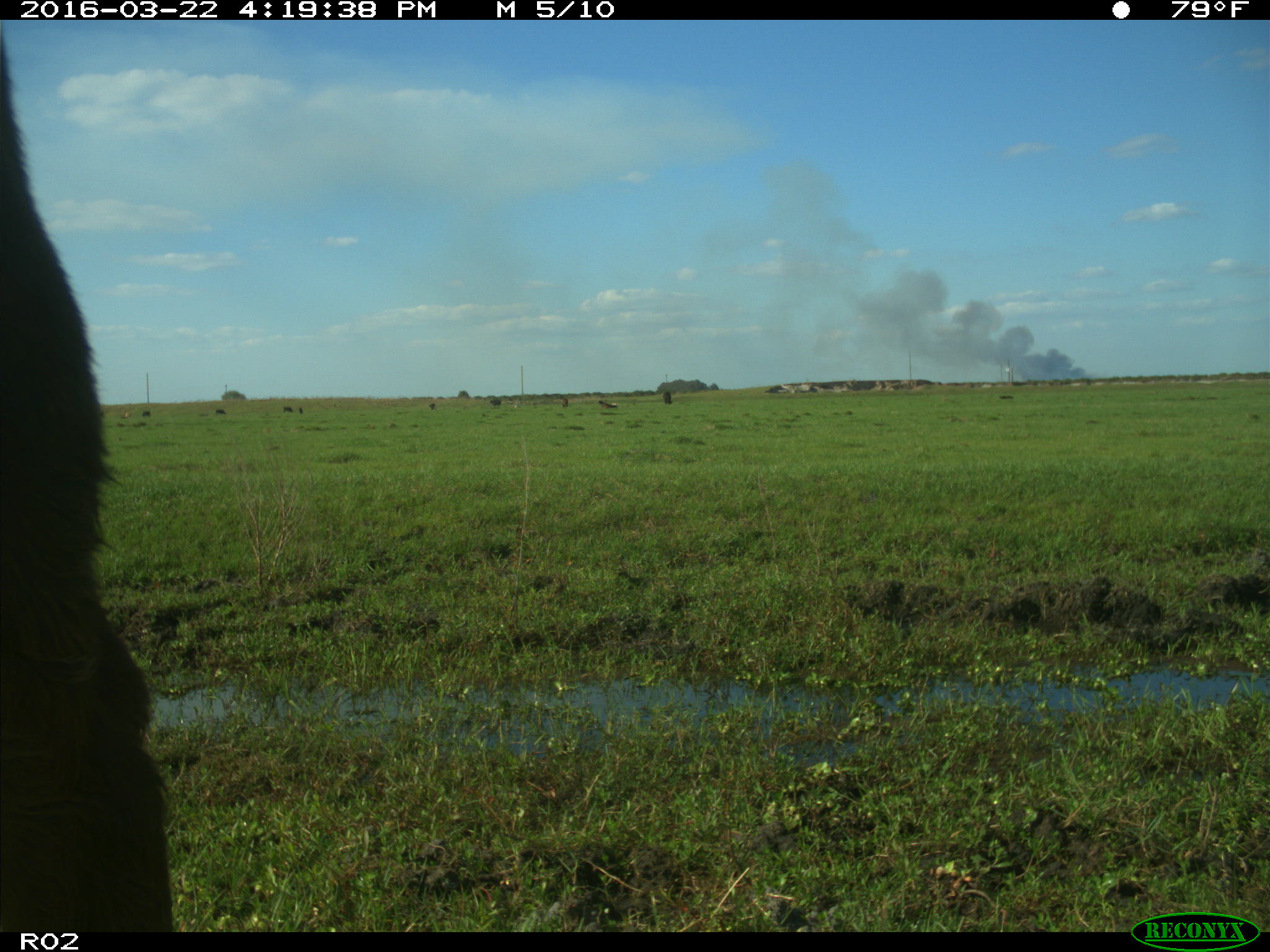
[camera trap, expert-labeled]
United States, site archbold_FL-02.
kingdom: Animalia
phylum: Chordata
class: Mammalia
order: Artiodactyla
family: Bovidae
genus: Bos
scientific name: Bos taurus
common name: domestic cow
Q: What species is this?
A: Bos taurus (domestic cow).